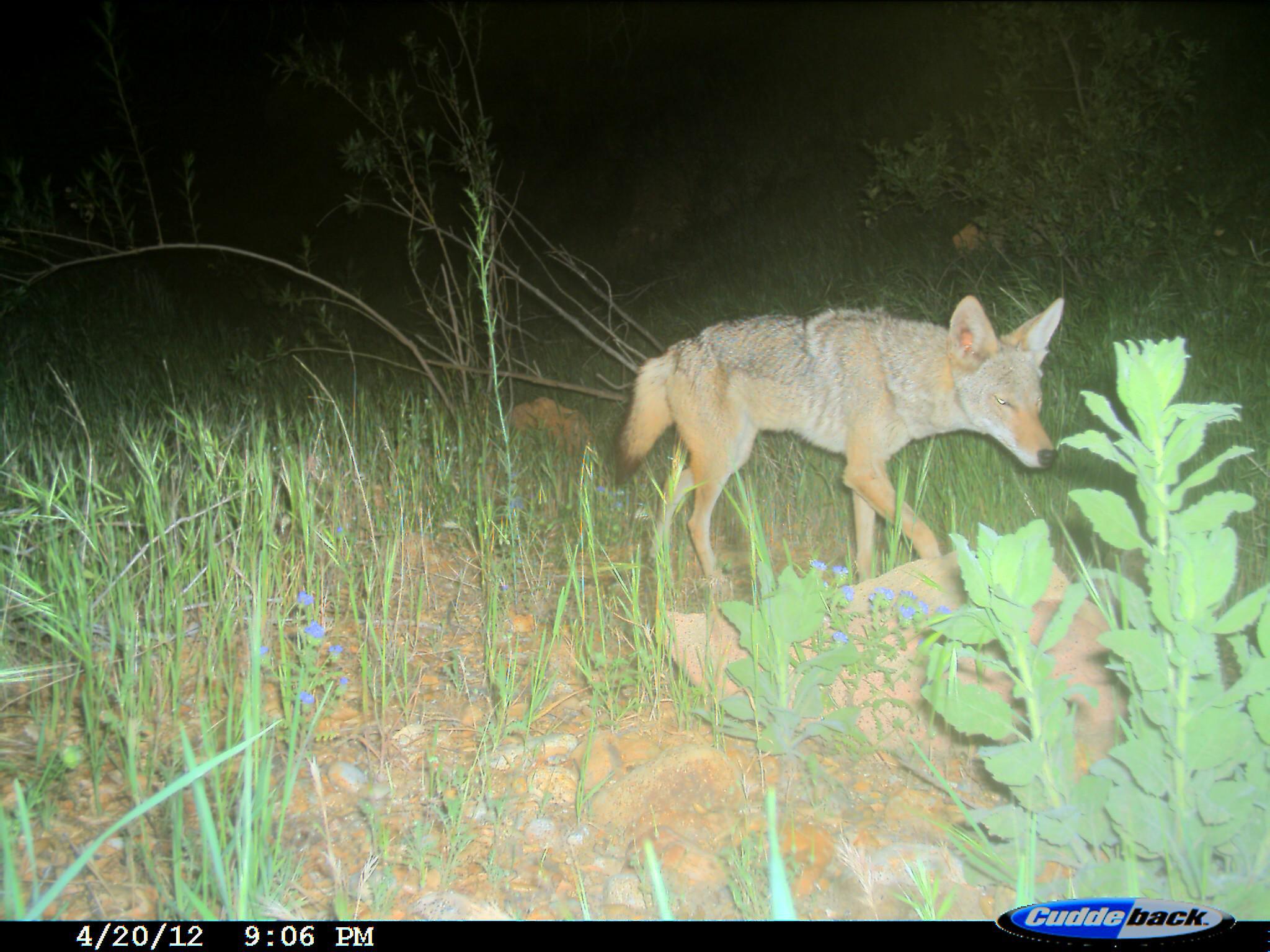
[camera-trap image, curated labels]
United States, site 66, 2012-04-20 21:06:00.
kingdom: Animalia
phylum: Chordata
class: Mammalia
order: Carnivora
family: Canidae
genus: Canis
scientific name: Canis latrans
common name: coyote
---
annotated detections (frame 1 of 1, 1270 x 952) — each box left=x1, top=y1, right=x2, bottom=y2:
coyote: left=611, top=293, right=1067, bottom=592